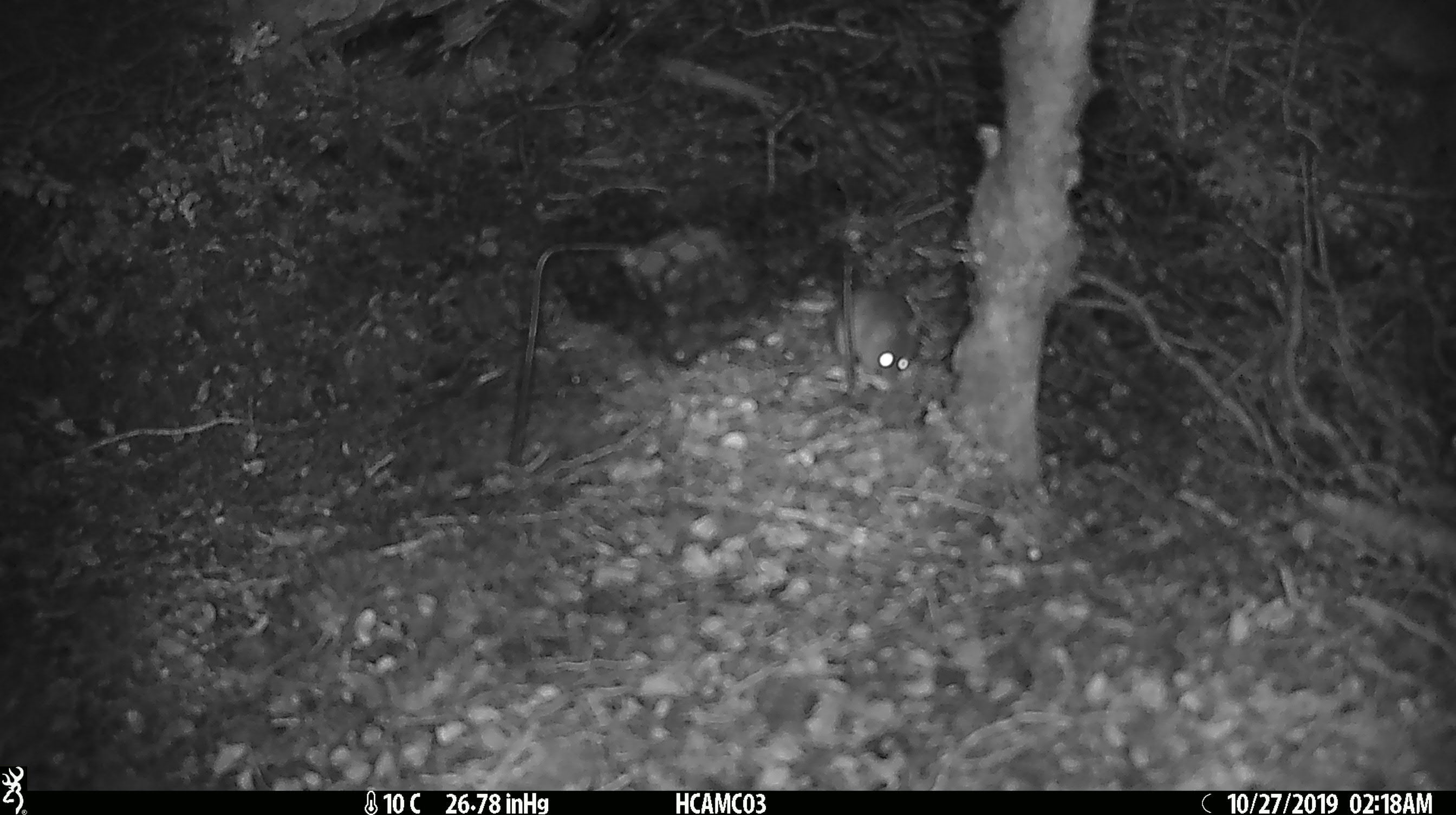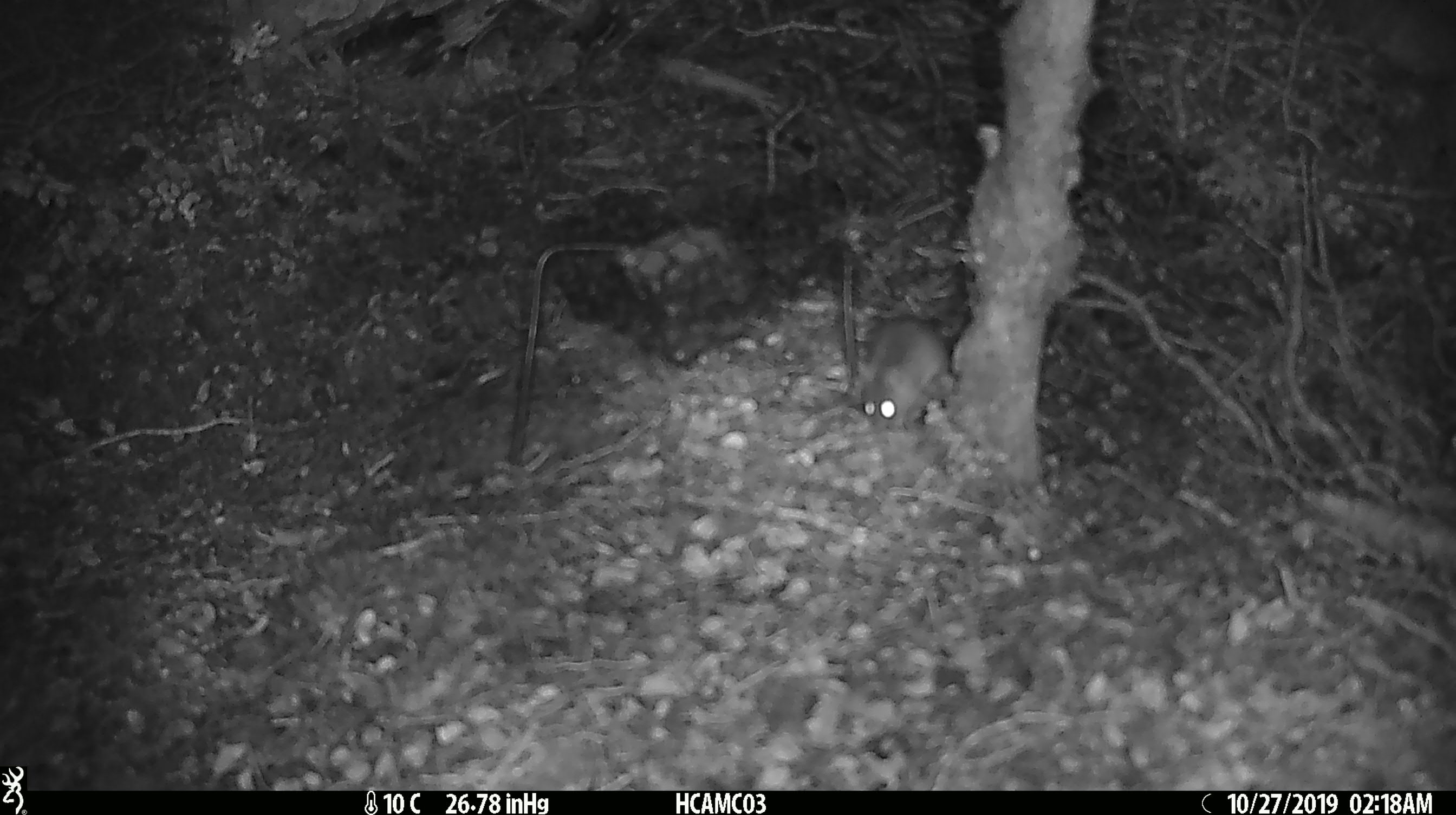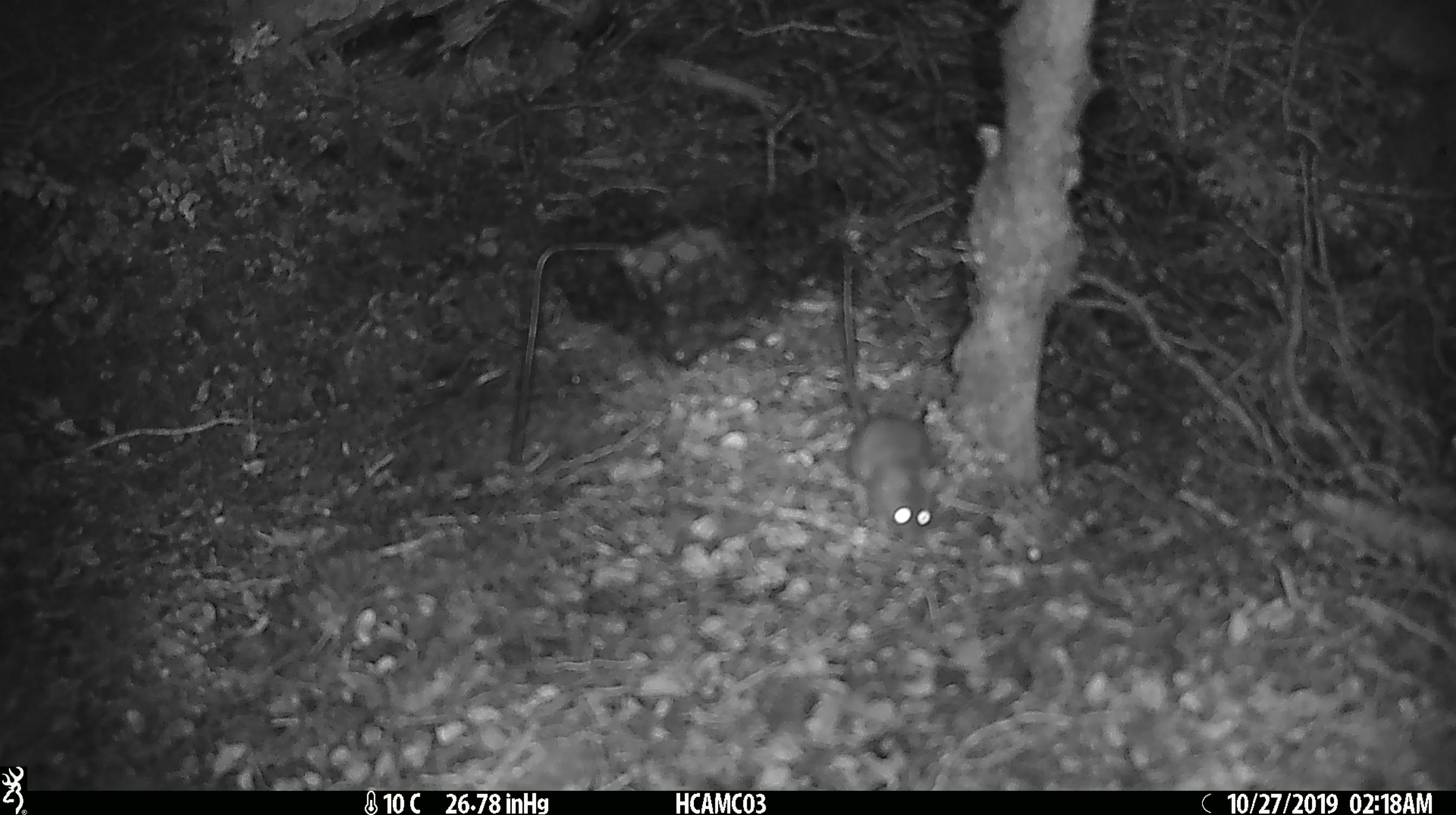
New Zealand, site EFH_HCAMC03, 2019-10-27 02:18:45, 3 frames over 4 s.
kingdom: Animalia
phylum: Chordata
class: Mammalia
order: Rodentia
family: Muridae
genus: Mus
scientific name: Mus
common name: mouse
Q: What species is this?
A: Mouse (Mus).